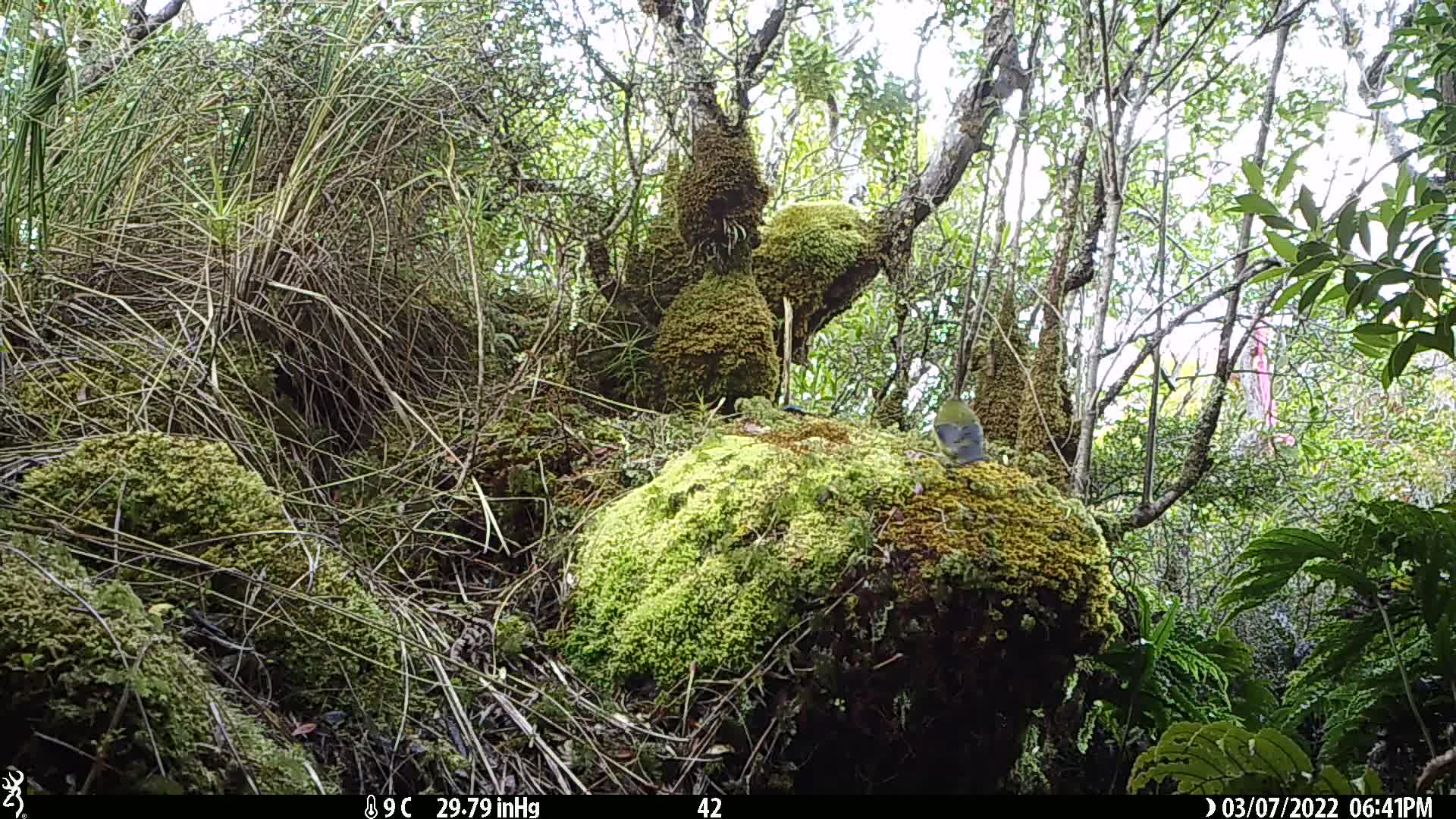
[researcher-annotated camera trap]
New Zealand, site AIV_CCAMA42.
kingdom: Animalia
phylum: Chordata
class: Aves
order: Passeriformes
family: Meliphagidae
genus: Anthornis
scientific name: Anthornis melanura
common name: new zealand bellbird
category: bellbird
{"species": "bellbird (new zealand bellbird) (Anthornis melanura)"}